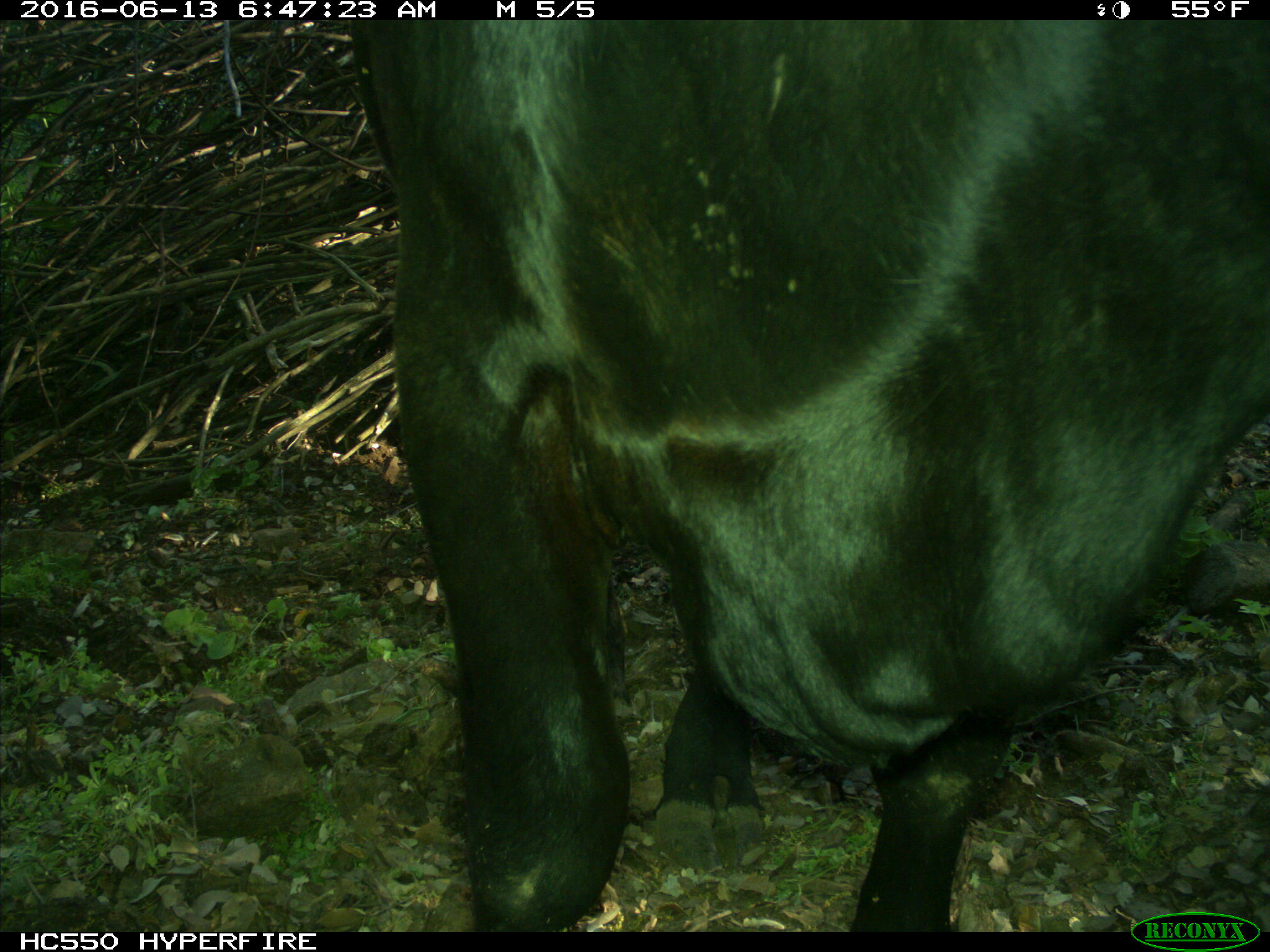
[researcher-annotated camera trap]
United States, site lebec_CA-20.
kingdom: Animalia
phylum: Chordata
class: Mammalia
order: Artiodactyla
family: Bovidae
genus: Bos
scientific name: Bos taurus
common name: domestic cow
Bos taurus (domestic cow).